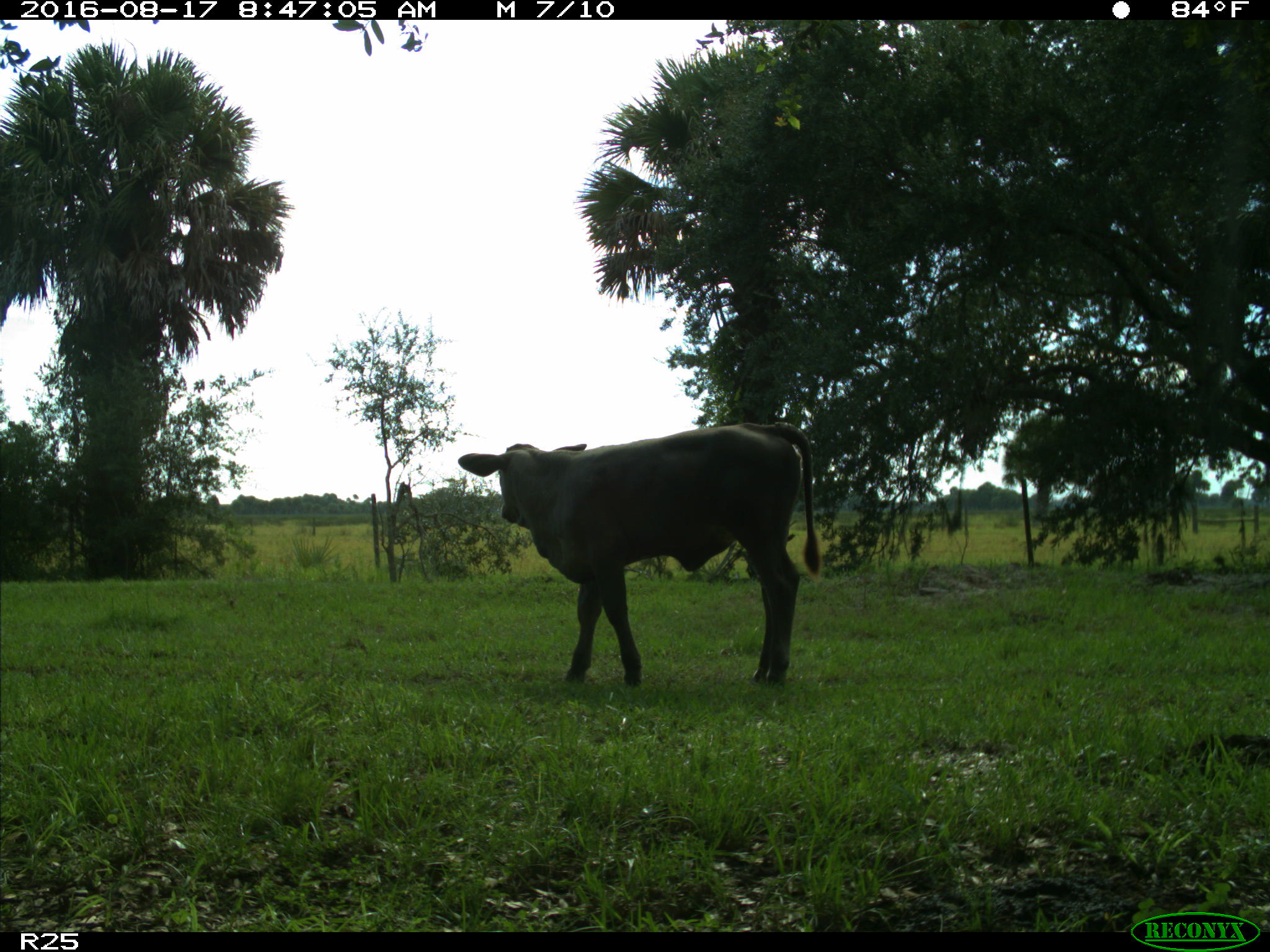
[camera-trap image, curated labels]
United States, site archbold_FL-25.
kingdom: Animalia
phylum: Chordata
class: Mammalia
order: Artiodactyla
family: Bovidae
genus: Bos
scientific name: Bos taurus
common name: domestic cow